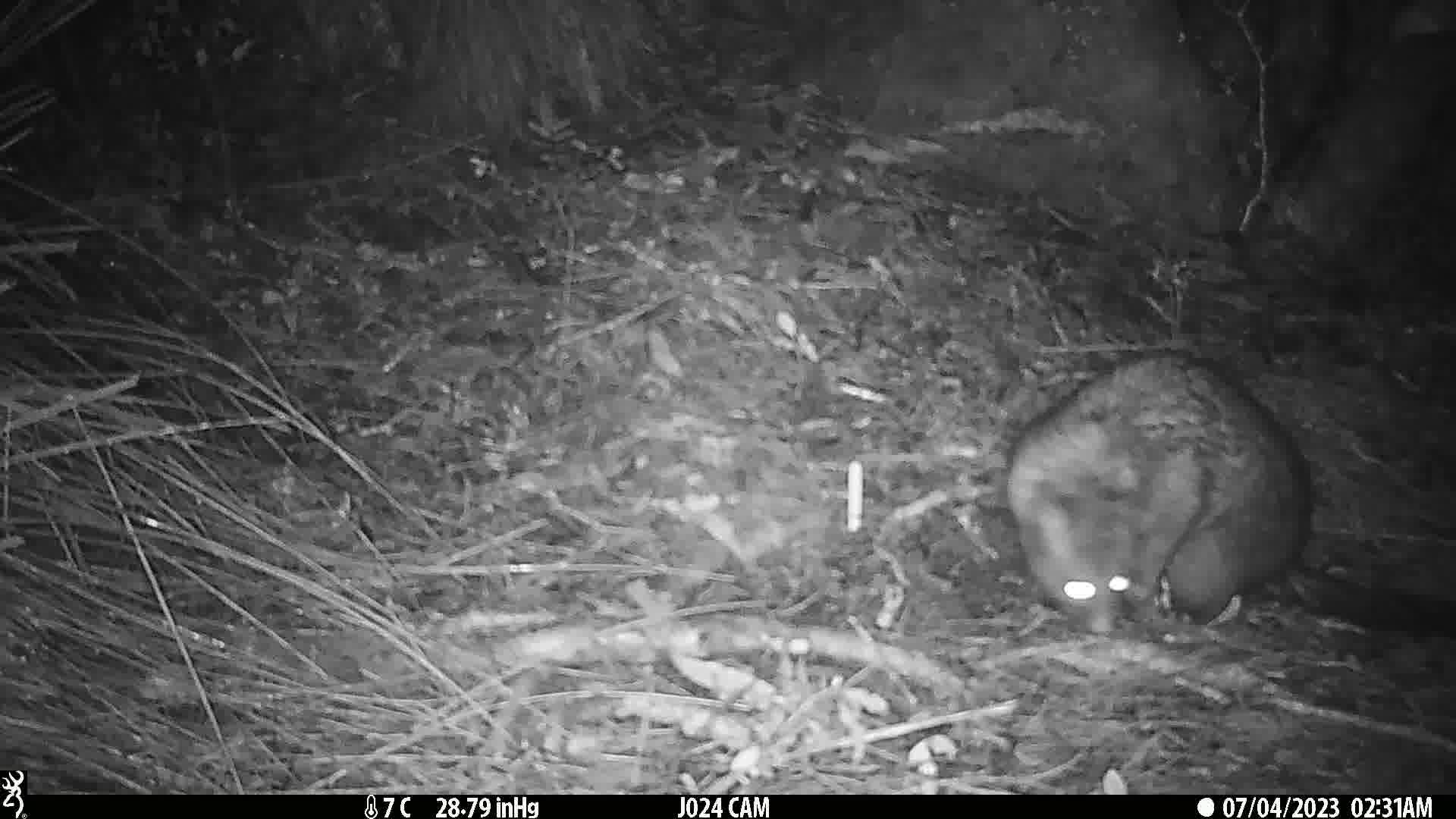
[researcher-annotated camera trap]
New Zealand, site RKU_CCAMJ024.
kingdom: Animalia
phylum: Chordata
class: Mammalia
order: Diprotodontia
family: Phalangeridae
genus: Trichosurus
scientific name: Trichosurus vulpecula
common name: common brushtail possum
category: possum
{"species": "possum (common brushtail possum) (Trichosurus vulpecula)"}